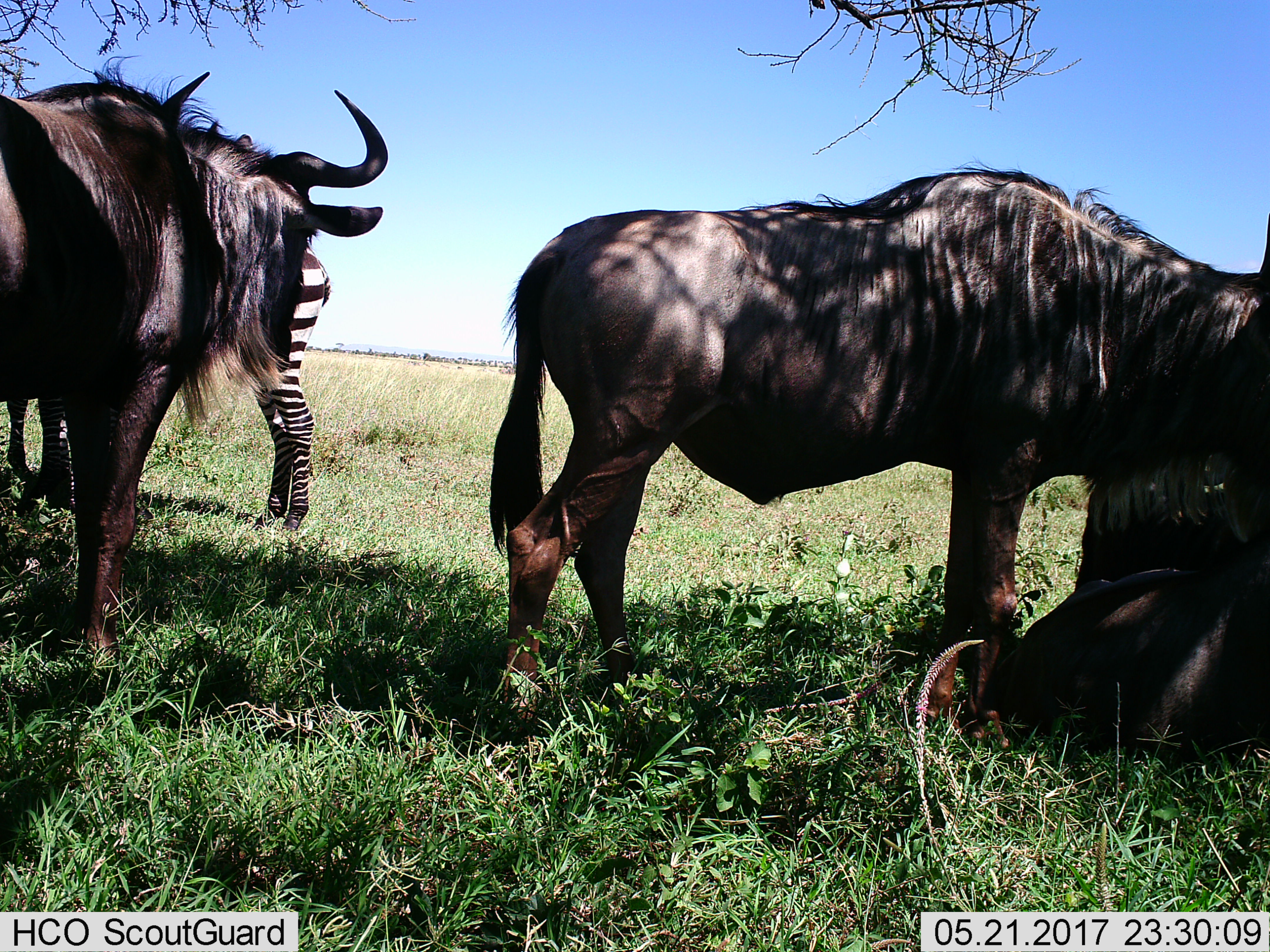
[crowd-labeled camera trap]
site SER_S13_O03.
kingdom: Animalia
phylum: Chordata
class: Mammalia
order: Artiodactyla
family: Bovidae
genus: Connochaetes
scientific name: Connochaetes taurinus taurinus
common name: blue wildebeest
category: wildebeestblue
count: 3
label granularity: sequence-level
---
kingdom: Animalia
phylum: Chordata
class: Mammalia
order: Perissodactyla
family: Equidae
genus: Equus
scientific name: Equus quagga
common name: plains zebra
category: zebraplains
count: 1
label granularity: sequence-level